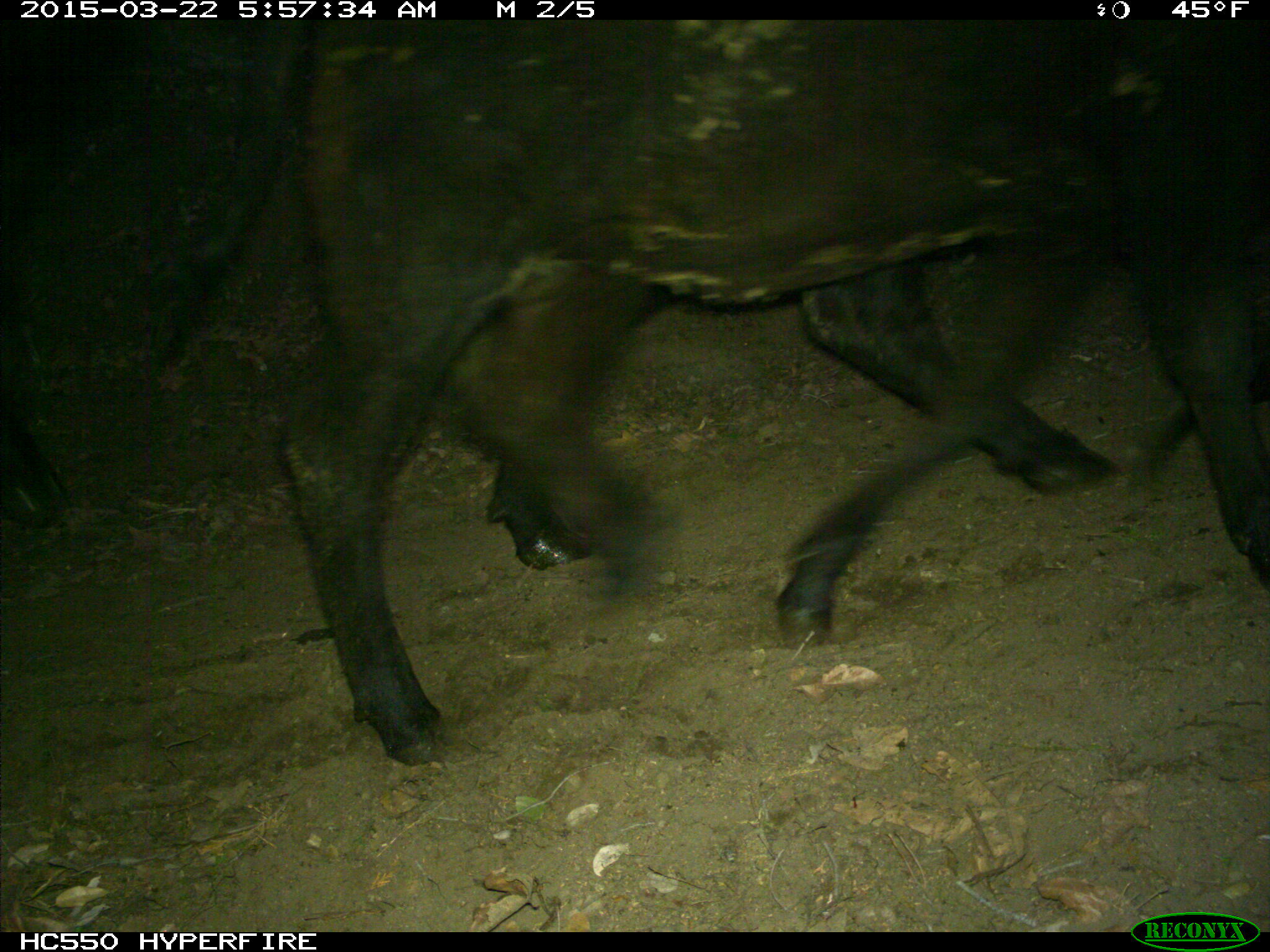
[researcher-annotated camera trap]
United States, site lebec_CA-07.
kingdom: Animalia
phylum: Chordata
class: Mammalia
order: Artiodactyla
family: Bovidae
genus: Bos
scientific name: Bos taurus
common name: domestic cow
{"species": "Bos taurus (domestic cow)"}